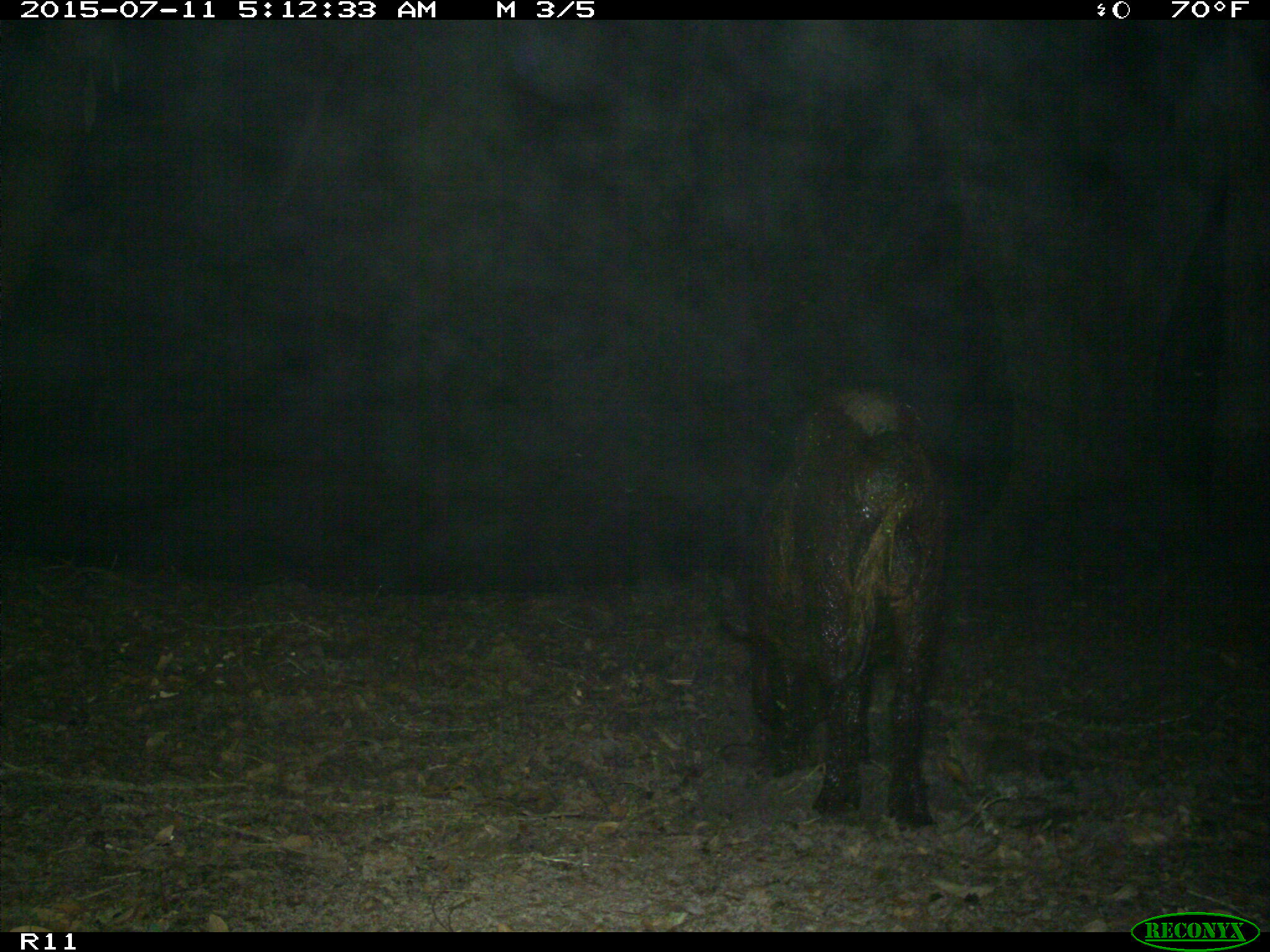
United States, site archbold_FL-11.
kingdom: Animalia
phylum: Chordata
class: Mammalia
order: Artiodactyla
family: Suidae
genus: Sus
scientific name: Sus scrofa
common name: wild boar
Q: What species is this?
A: Sus scrofa (wild boar).